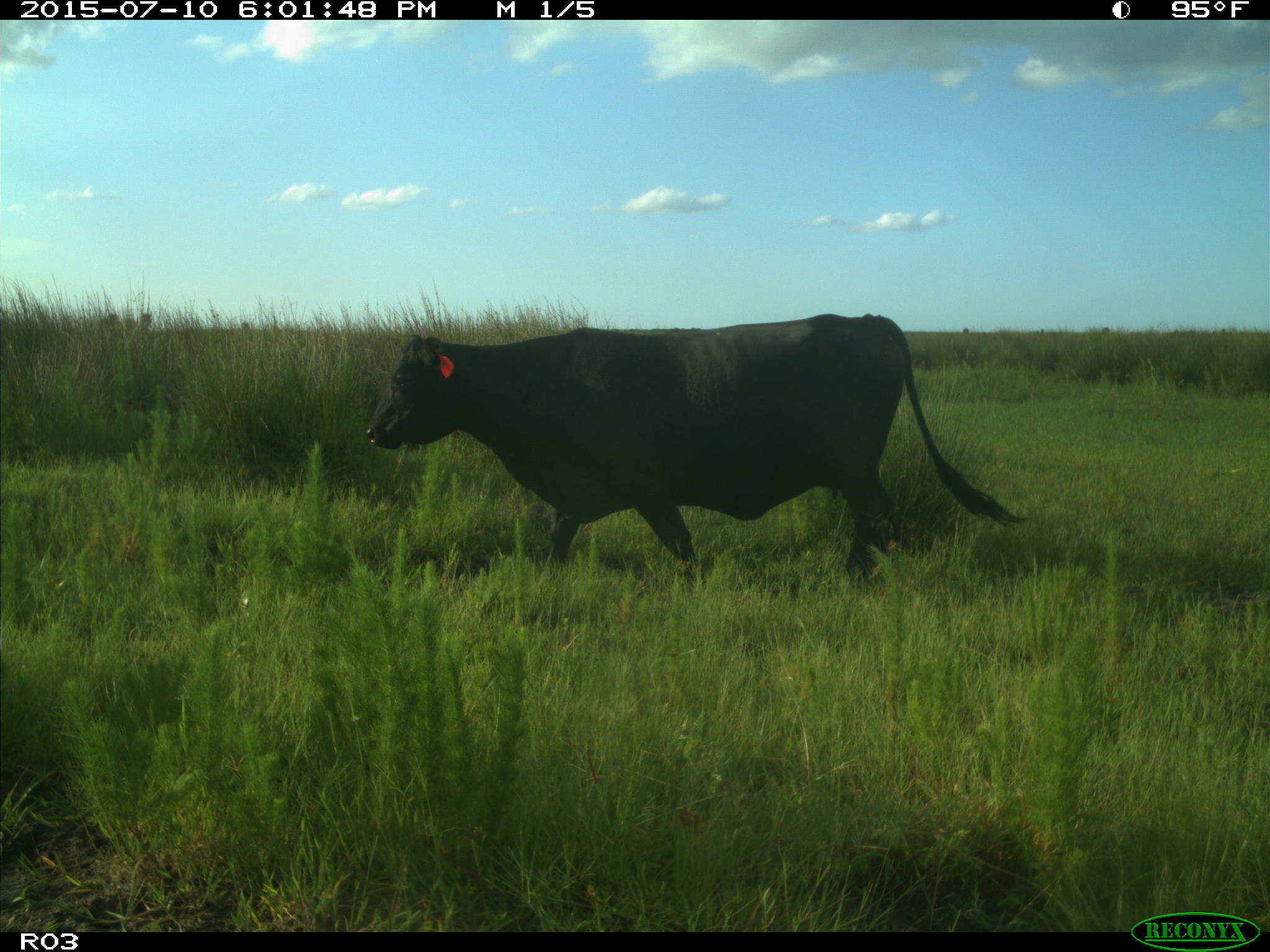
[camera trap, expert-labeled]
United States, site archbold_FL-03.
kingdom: Animalia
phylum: Chordata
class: Mammalia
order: Artiodactyla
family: Bovidae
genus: Bos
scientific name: Bos taurus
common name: domestic cow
Bos taurus (domestic cow).